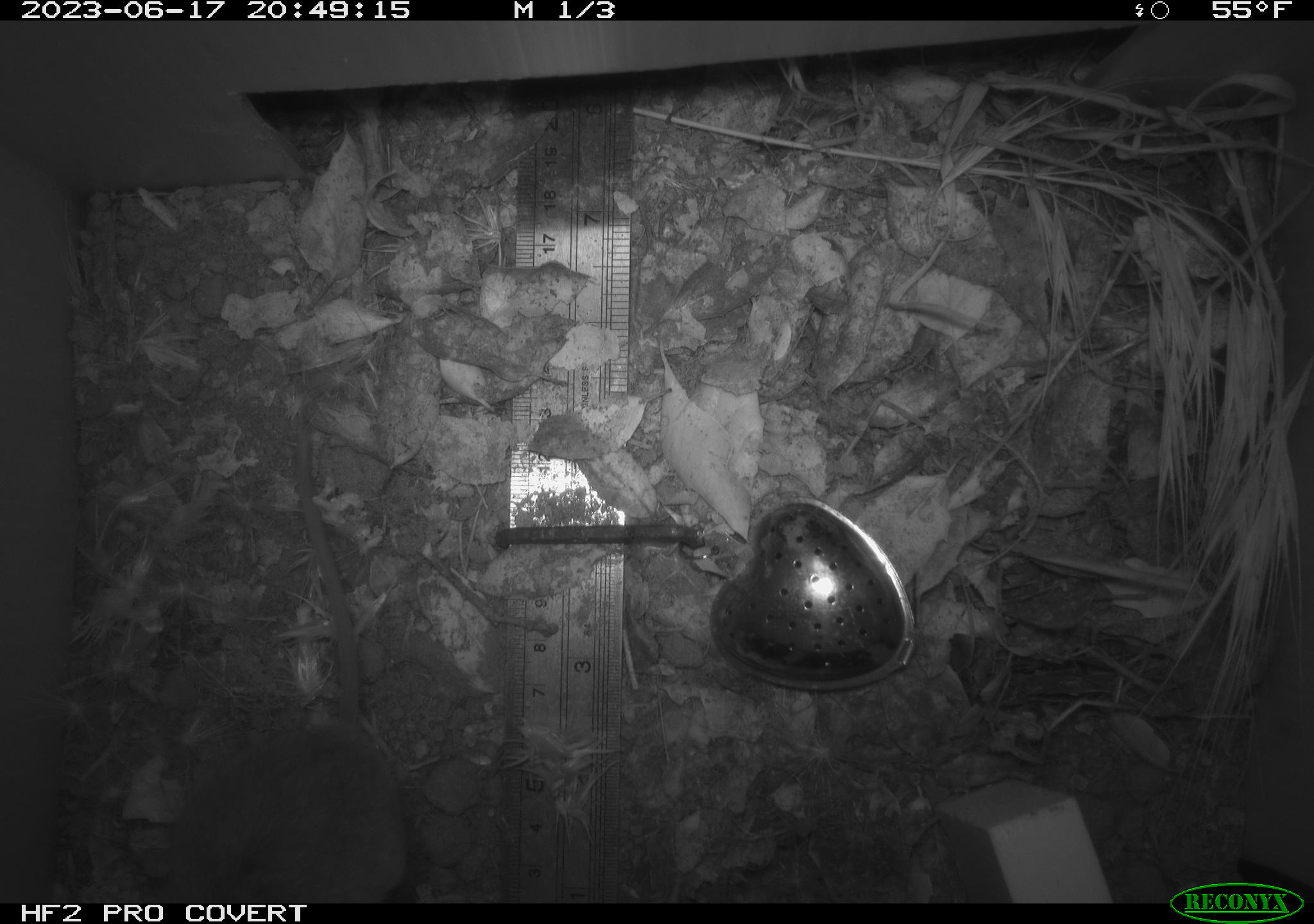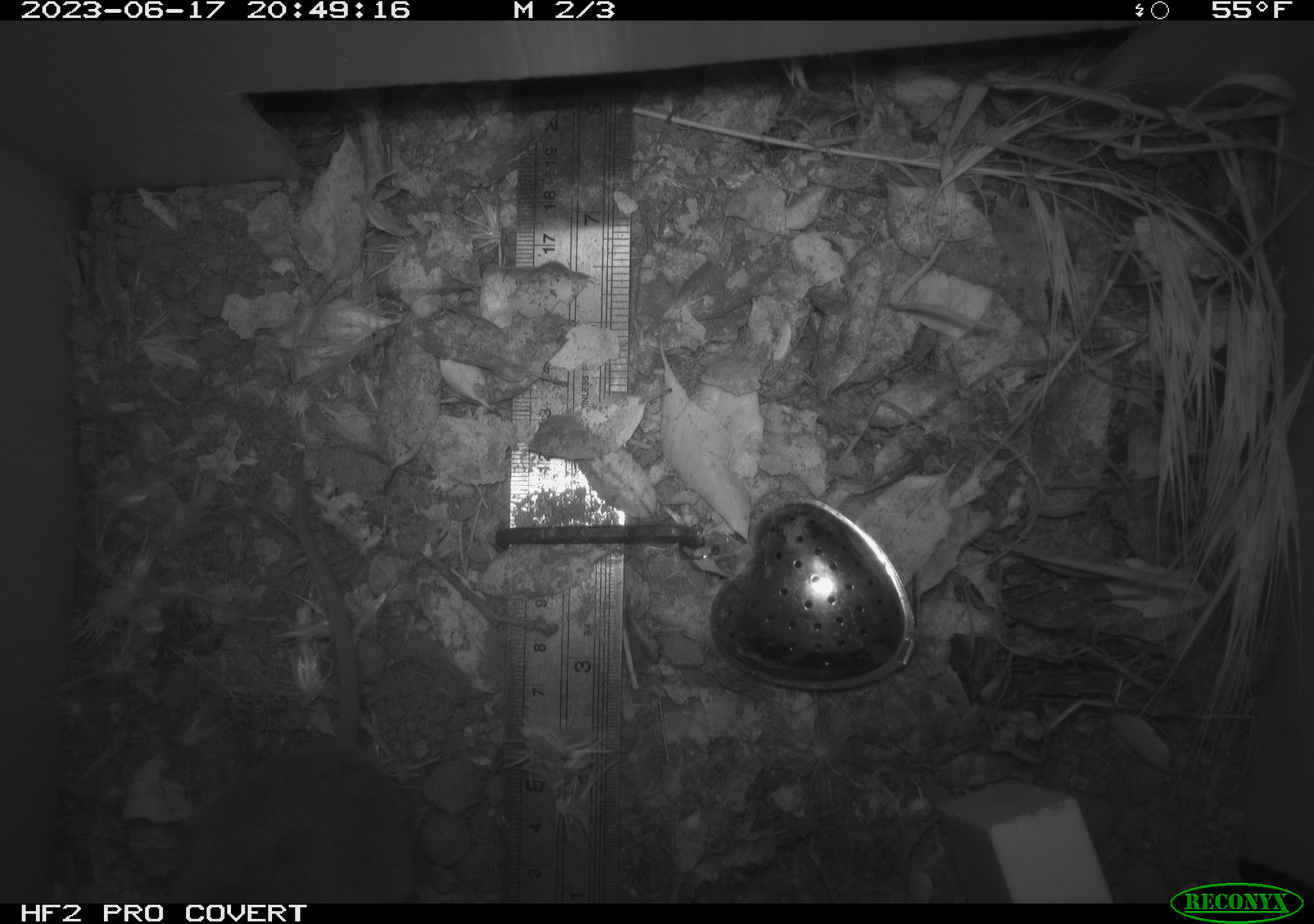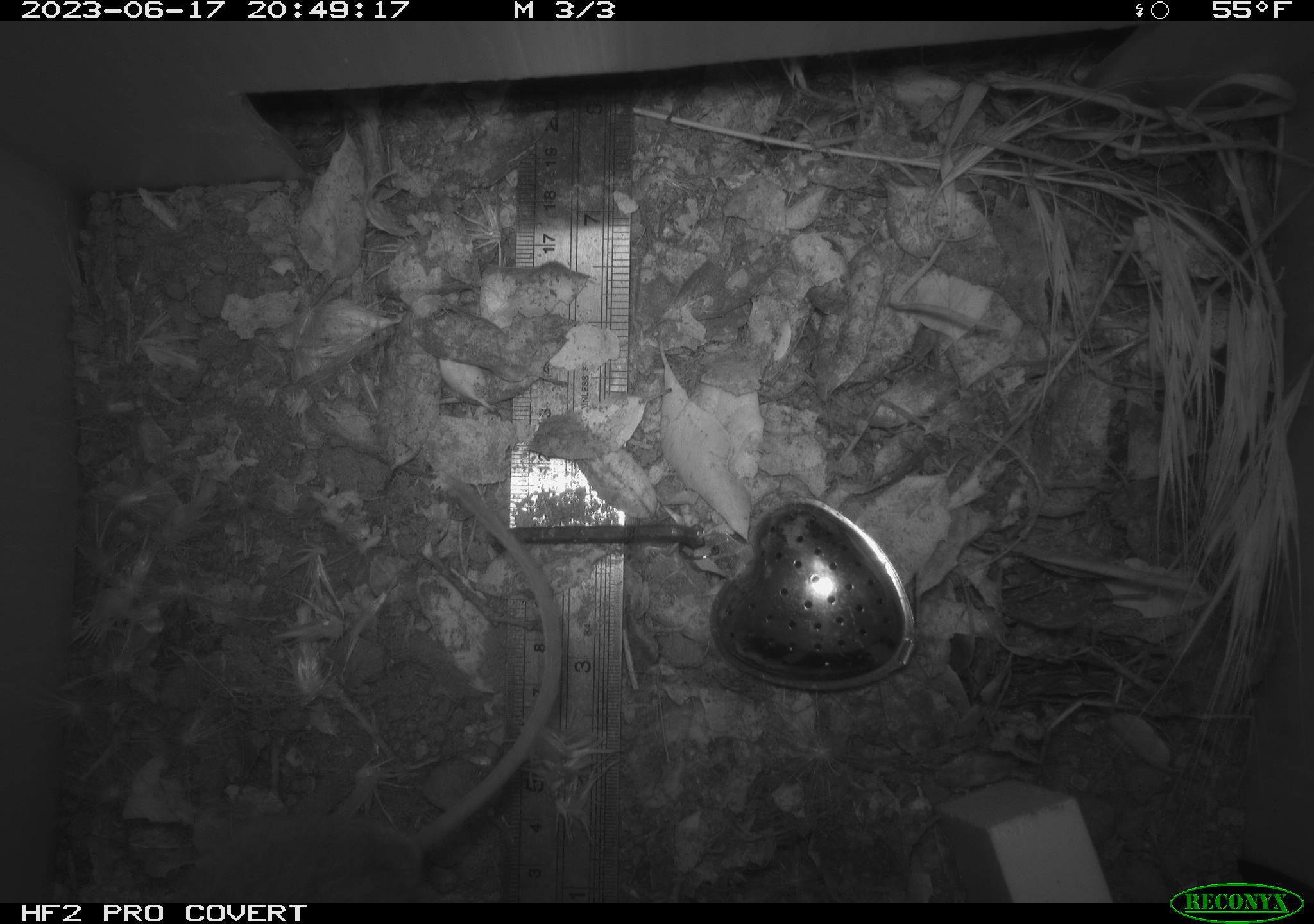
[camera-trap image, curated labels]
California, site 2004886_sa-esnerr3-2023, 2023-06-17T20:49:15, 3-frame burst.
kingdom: Animalia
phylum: Chordata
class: Mammalia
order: Rodentia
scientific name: Rodentia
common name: mouse species